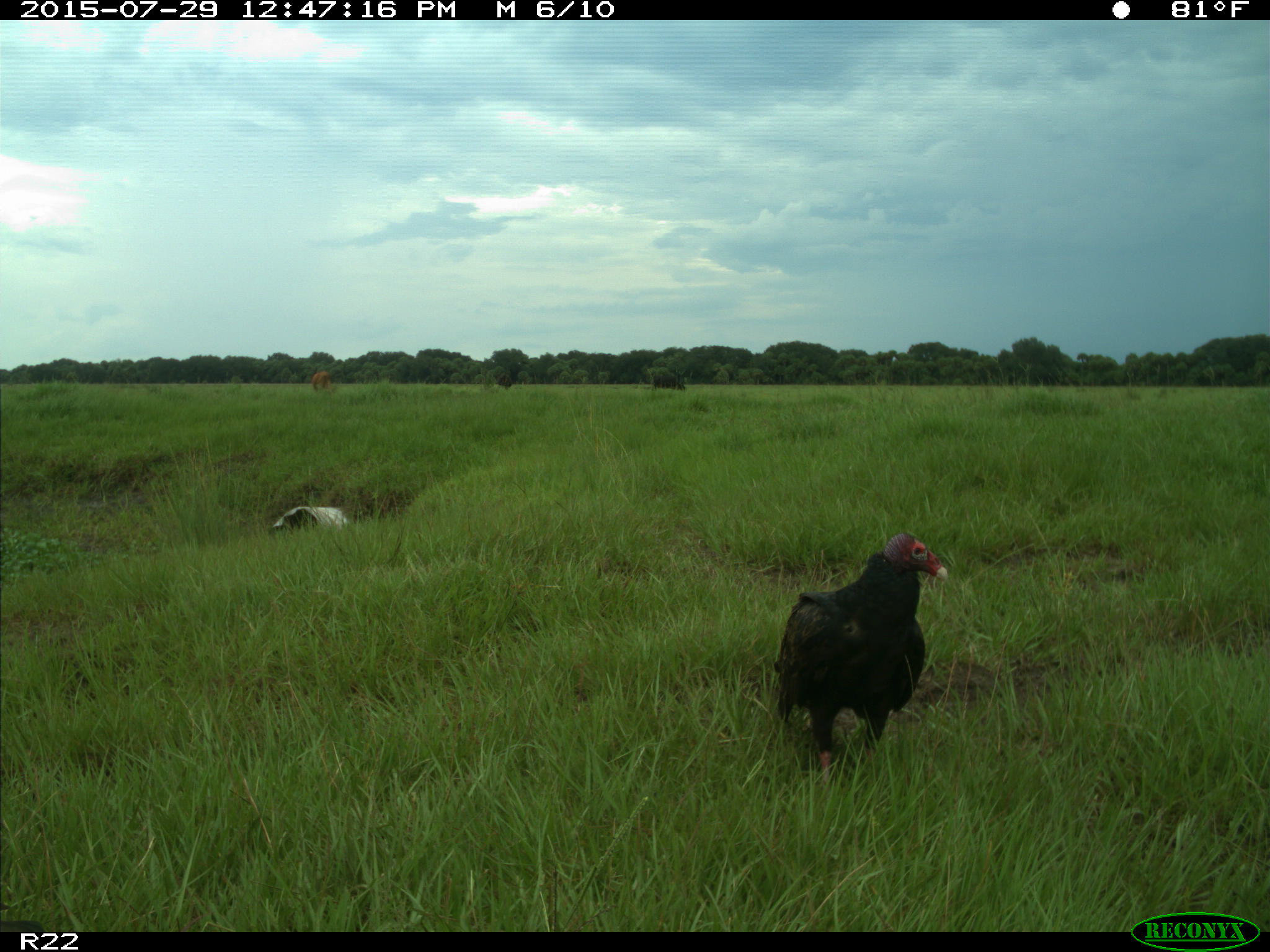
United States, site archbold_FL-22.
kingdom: Animalia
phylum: Chordata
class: Mammalia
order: Artiodactyla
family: Bovidae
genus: Bos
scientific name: Bos taurus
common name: domestic cow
Bos taurus (domestic cow).